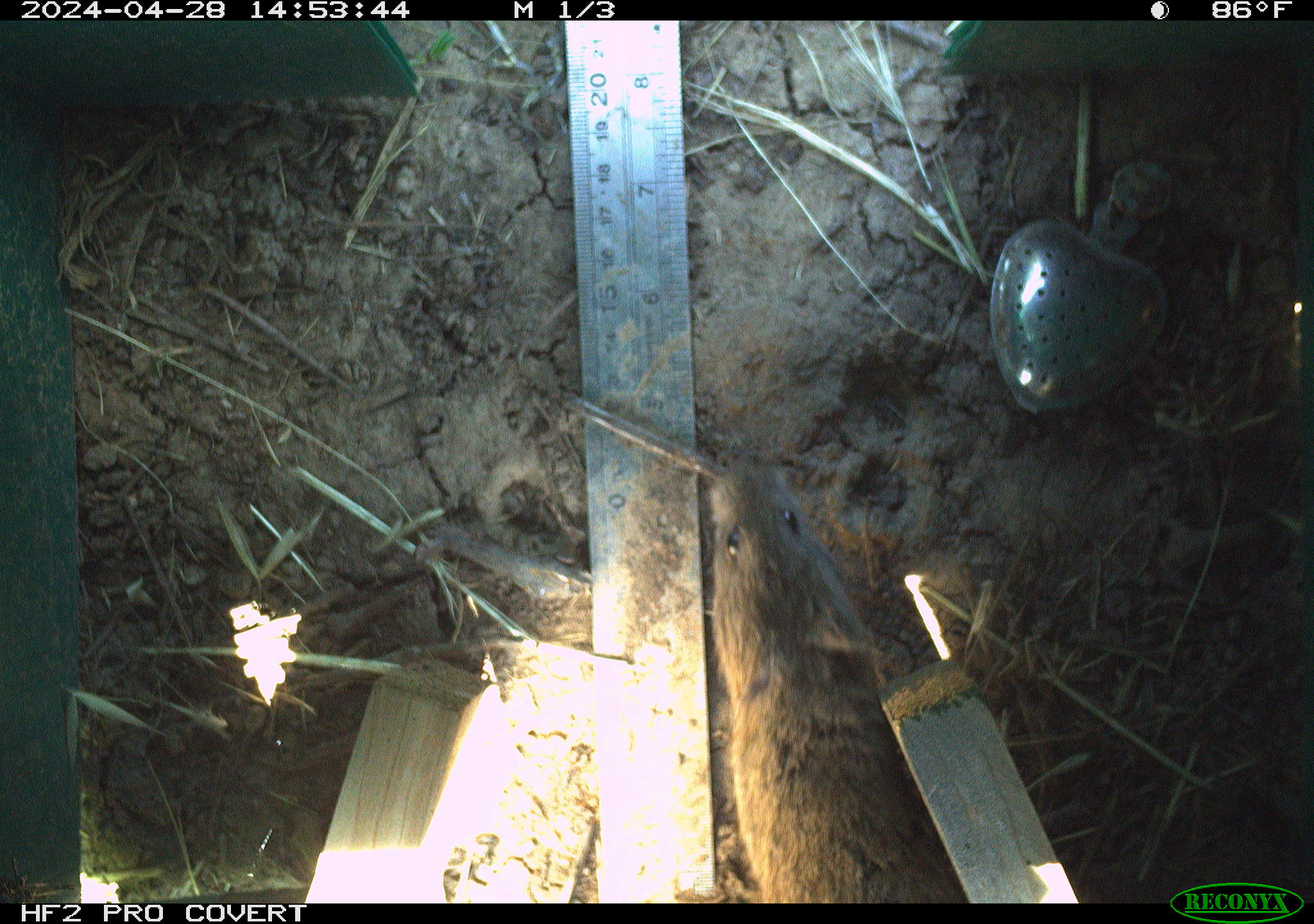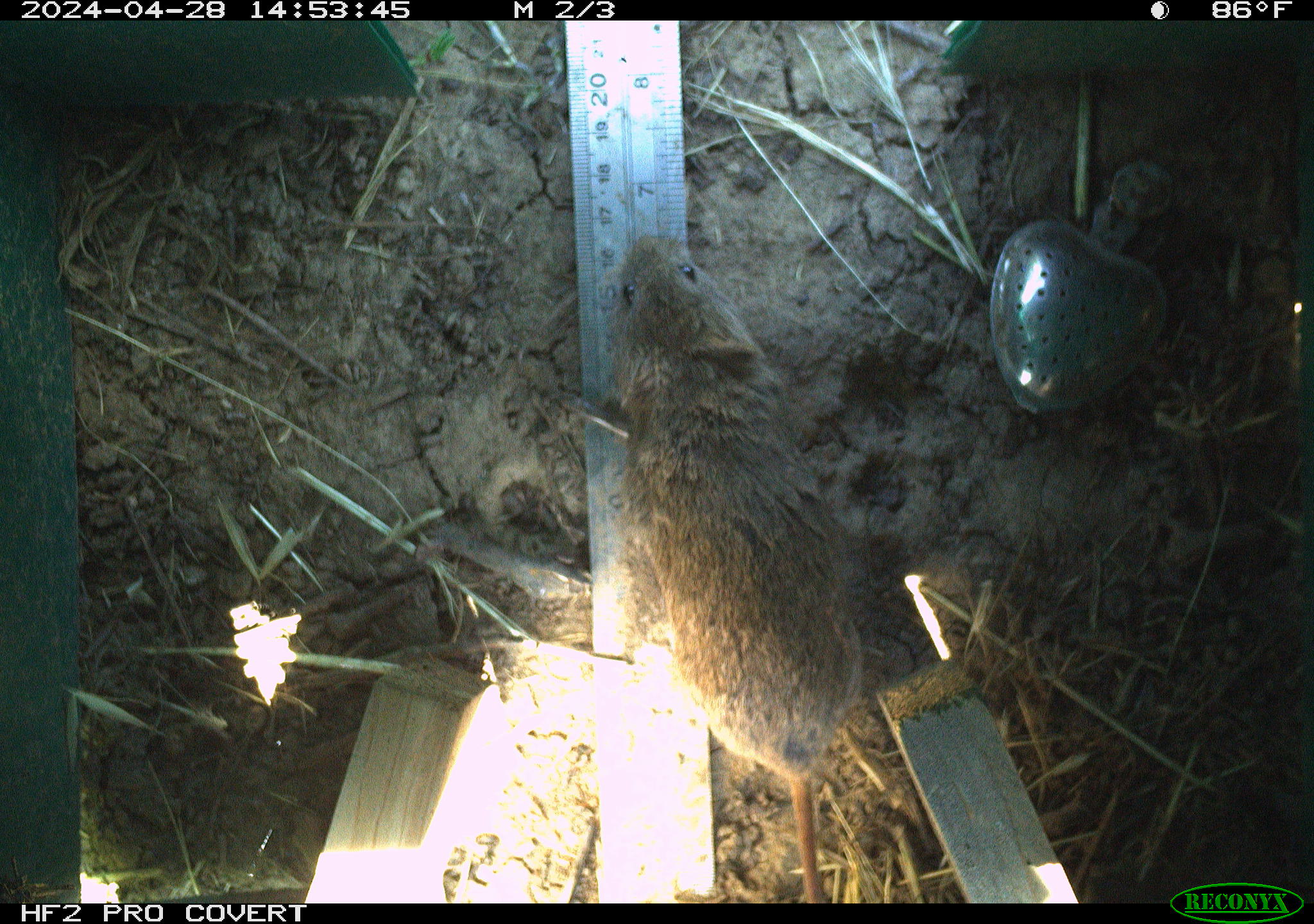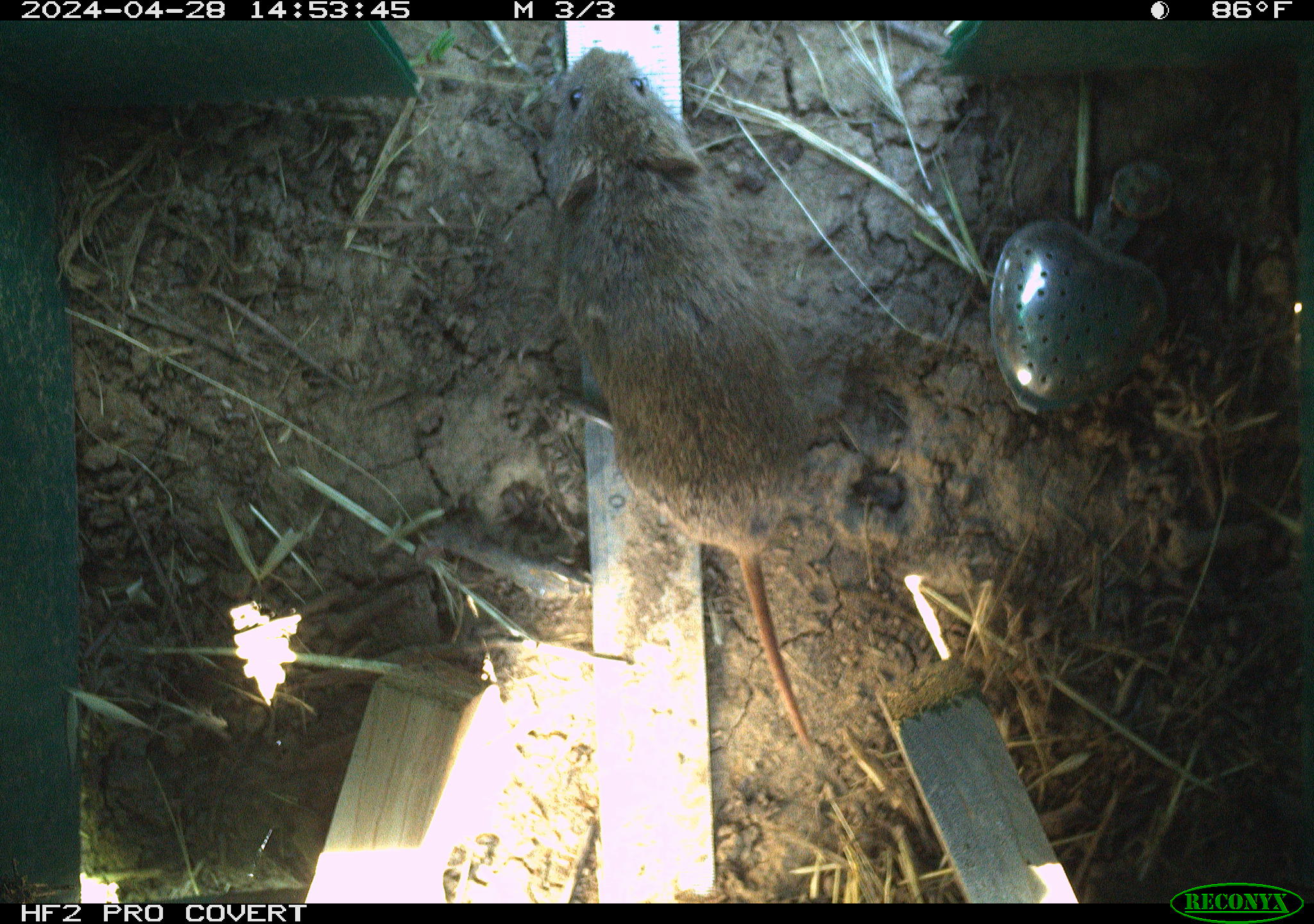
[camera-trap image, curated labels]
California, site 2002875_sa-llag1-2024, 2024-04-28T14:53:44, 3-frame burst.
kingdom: Animalia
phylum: Chordata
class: Mammalia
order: Rodentia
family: Cricetidae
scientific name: Arvicolinae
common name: voles, lemmings, and muskrats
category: arvicolinae subfamily